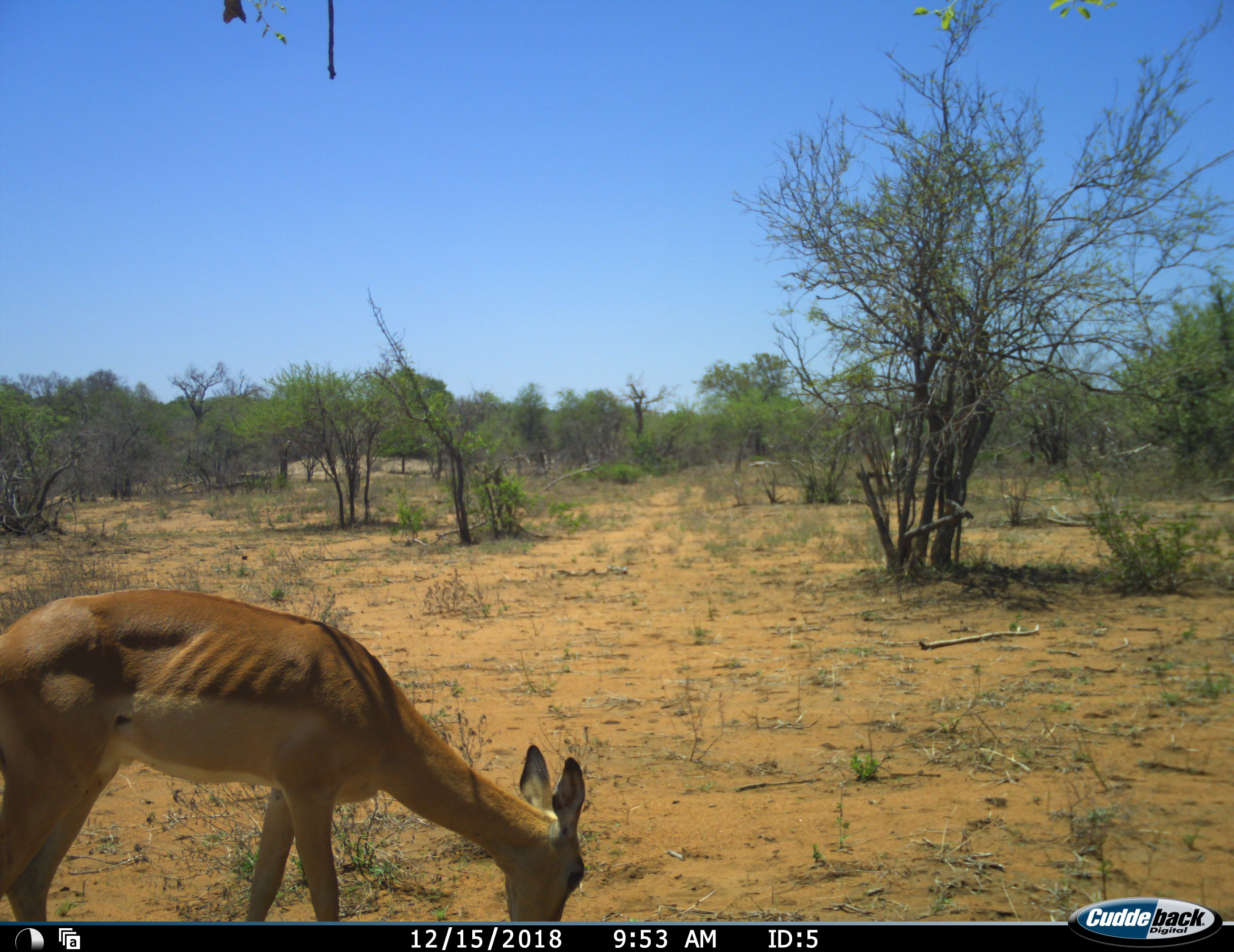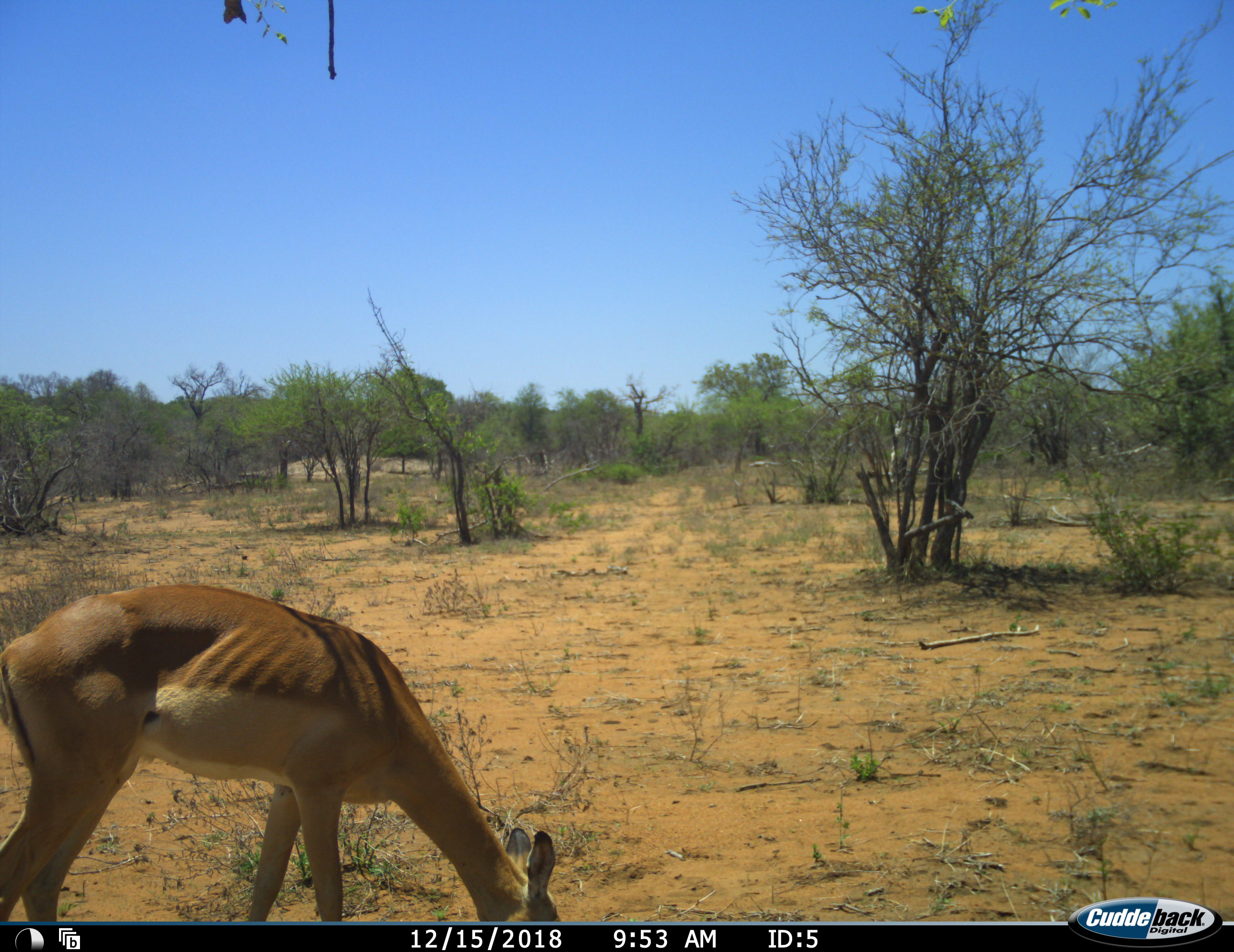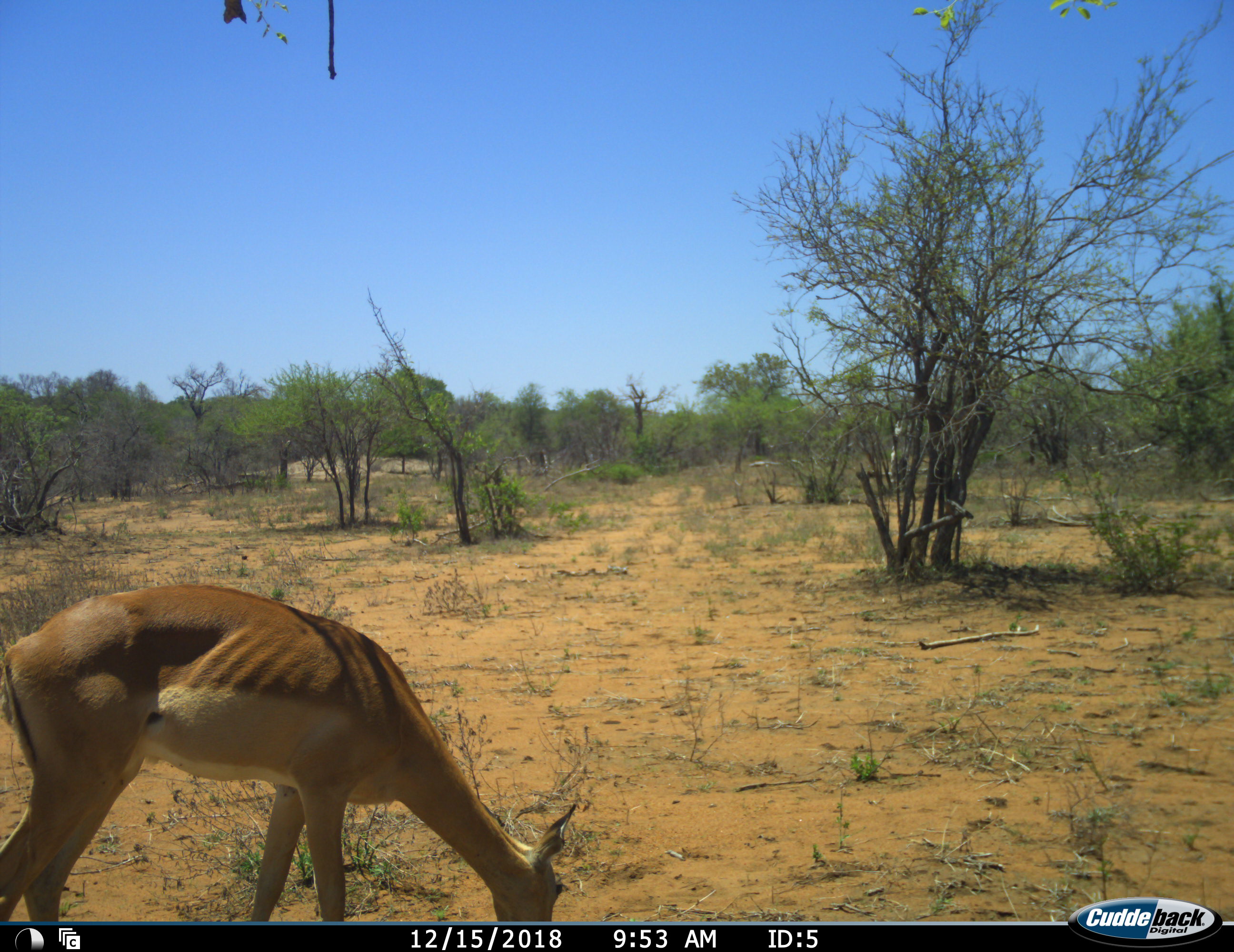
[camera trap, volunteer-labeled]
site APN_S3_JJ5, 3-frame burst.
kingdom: Animalia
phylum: Chordata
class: Mammalia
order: Artiodactyla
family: Bovidae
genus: Aepyceros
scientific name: Aepyceros melampus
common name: impala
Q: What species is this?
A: Impala (Aepyceros melampus).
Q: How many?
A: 1.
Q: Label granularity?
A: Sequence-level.